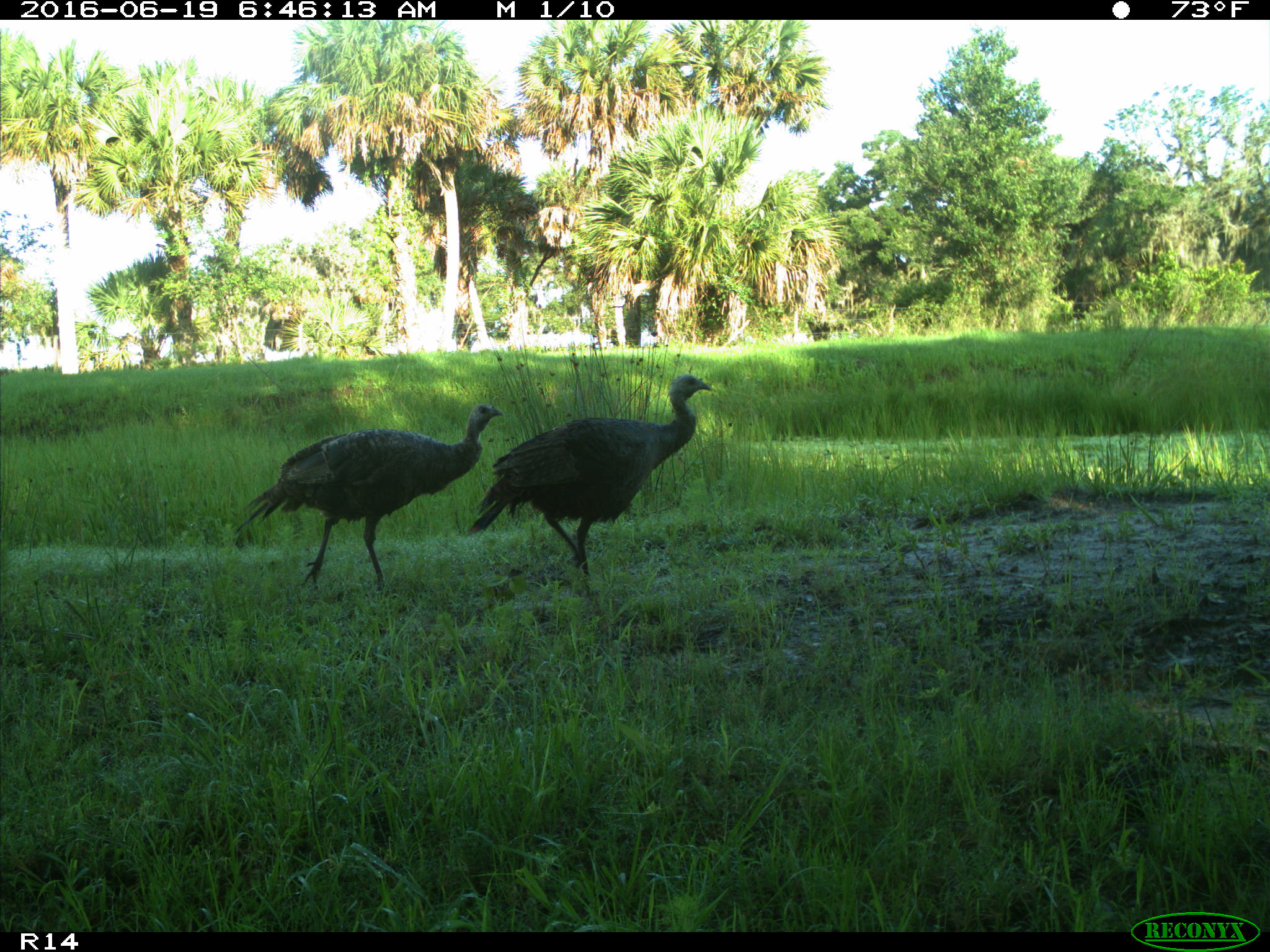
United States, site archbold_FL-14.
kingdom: Animalia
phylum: Chordata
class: Aves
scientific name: Aves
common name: birds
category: unidentified bird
Unidentified bird (birds) (Aves).